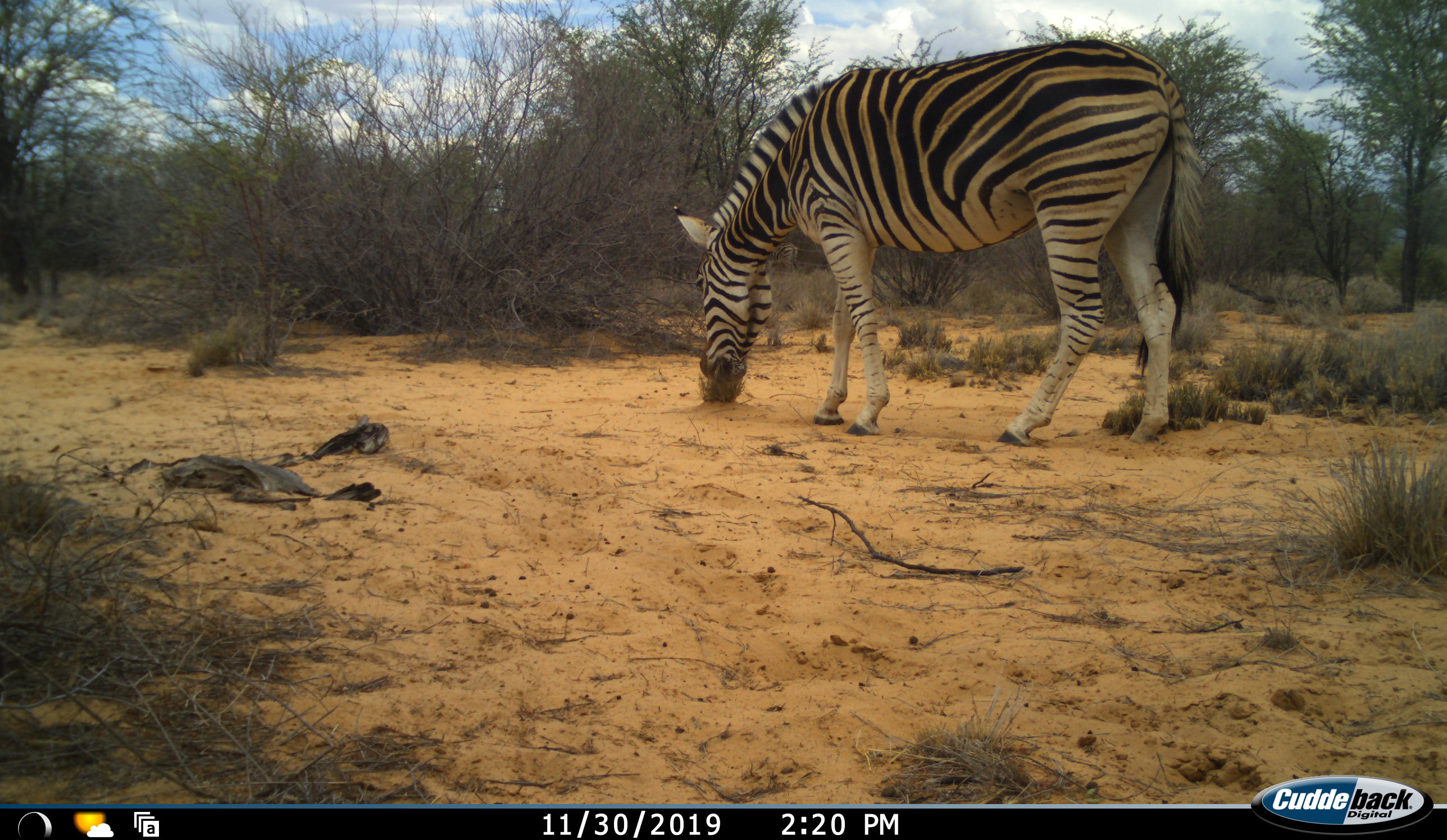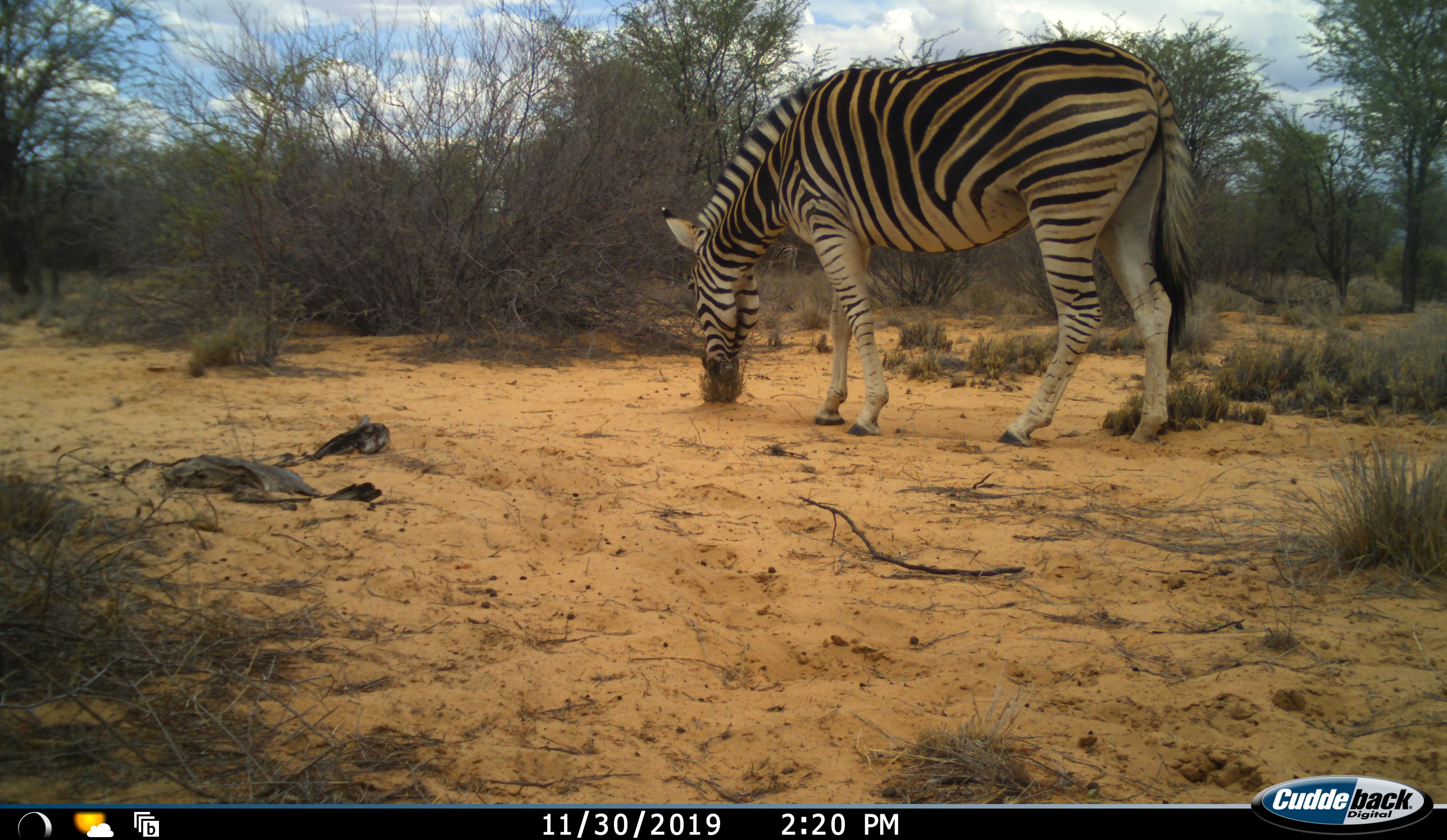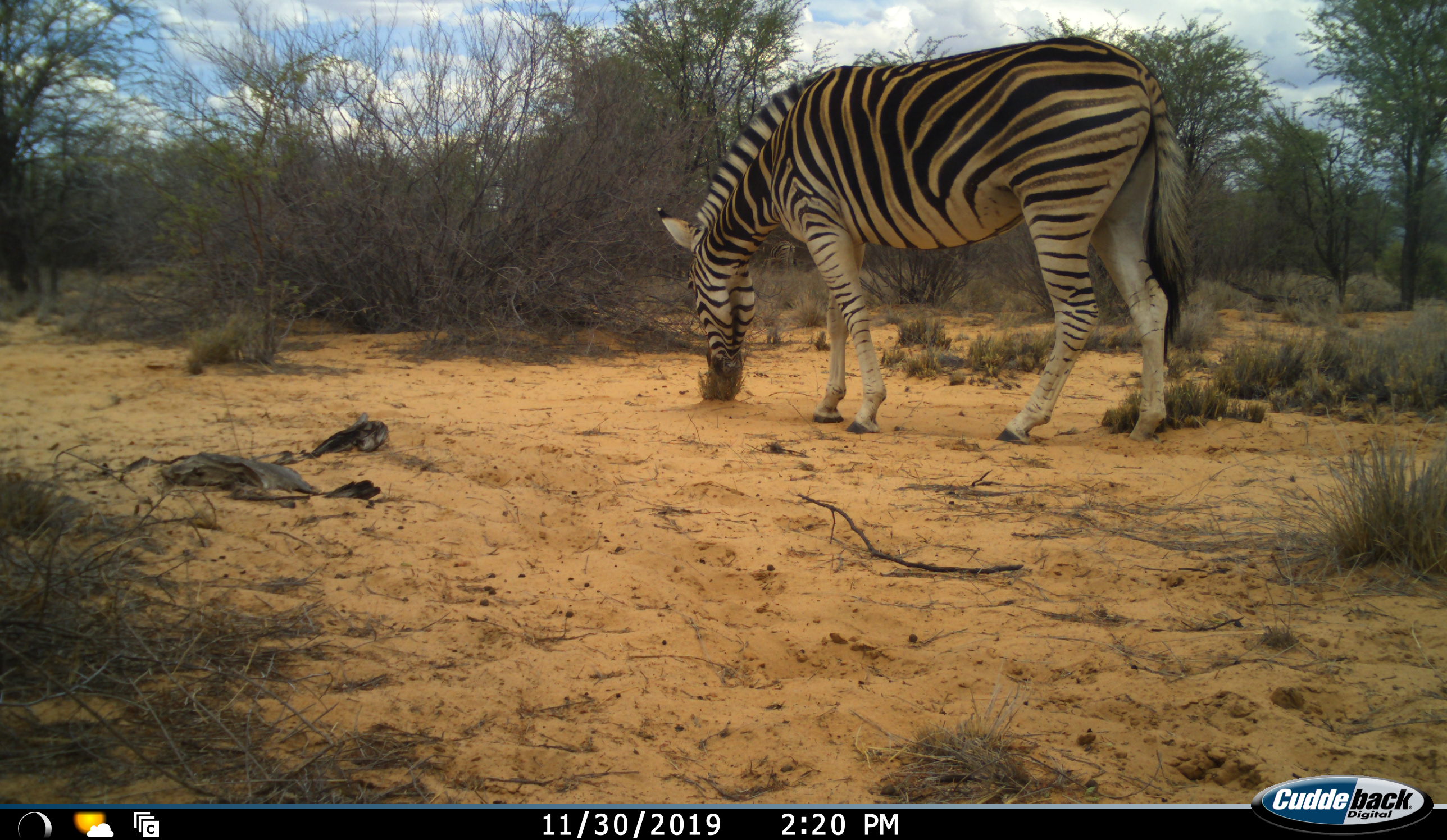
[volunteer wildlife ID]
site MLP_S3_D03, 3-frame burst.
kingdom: Animalia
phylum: Chordata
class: Mammalia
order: Perissodactyla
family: Equidae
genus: Equus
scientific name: Equus quagga burchellii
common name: burchell's zebra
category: zebraburchells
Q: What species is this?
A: Zebraburchells (burchell's zebra) (Equus quagga burchellii).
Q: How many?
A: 1.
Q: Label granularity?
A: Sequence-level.